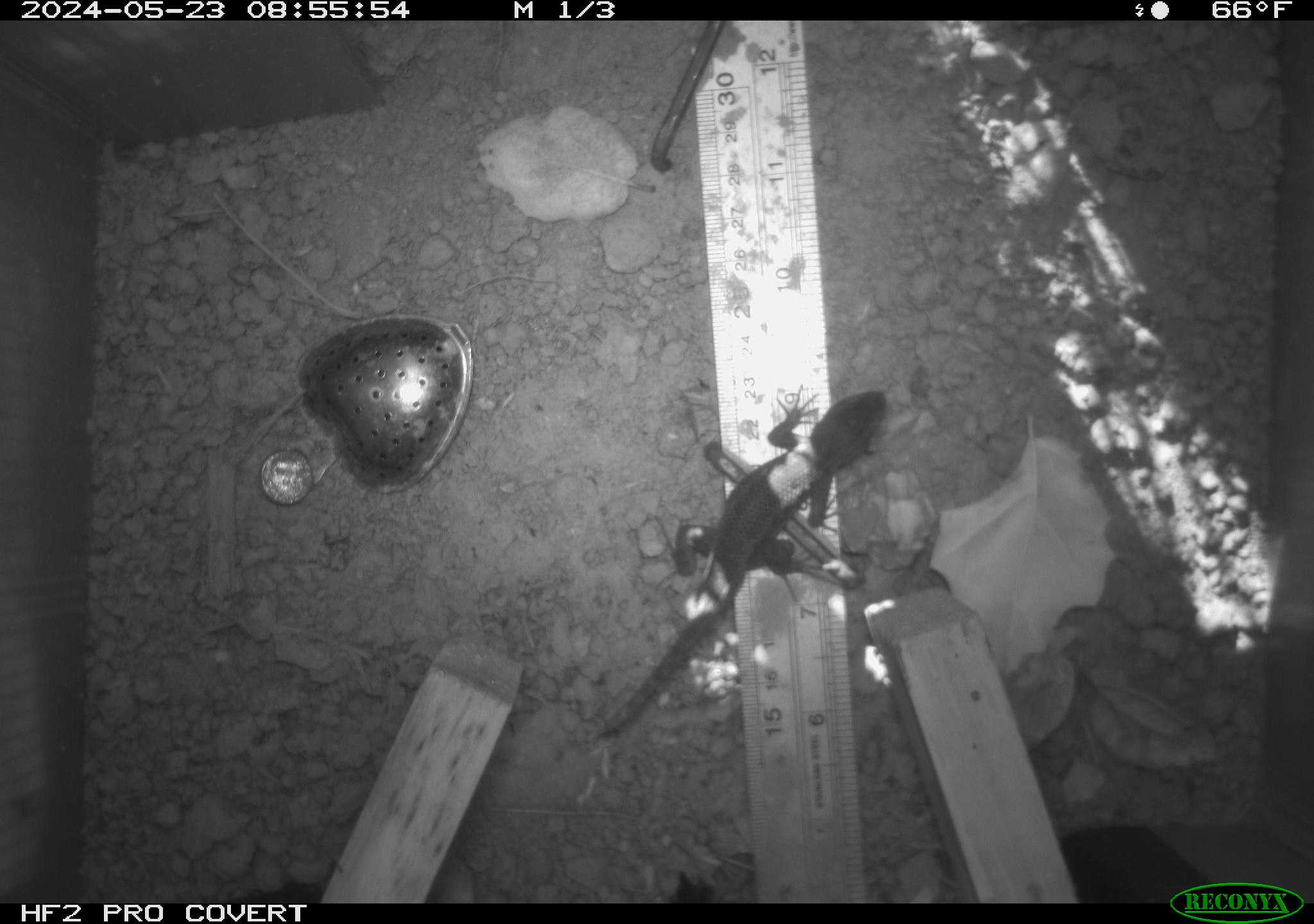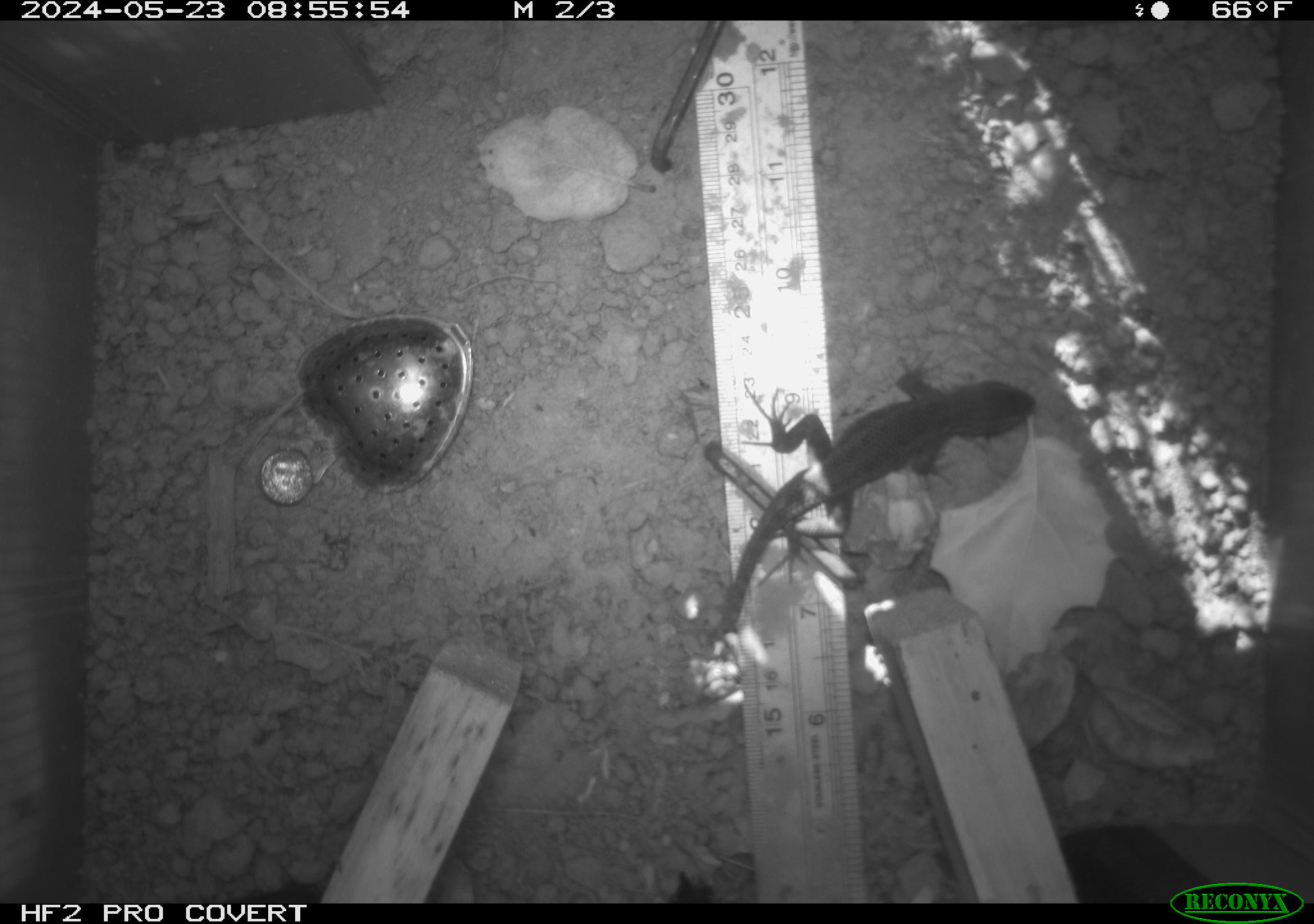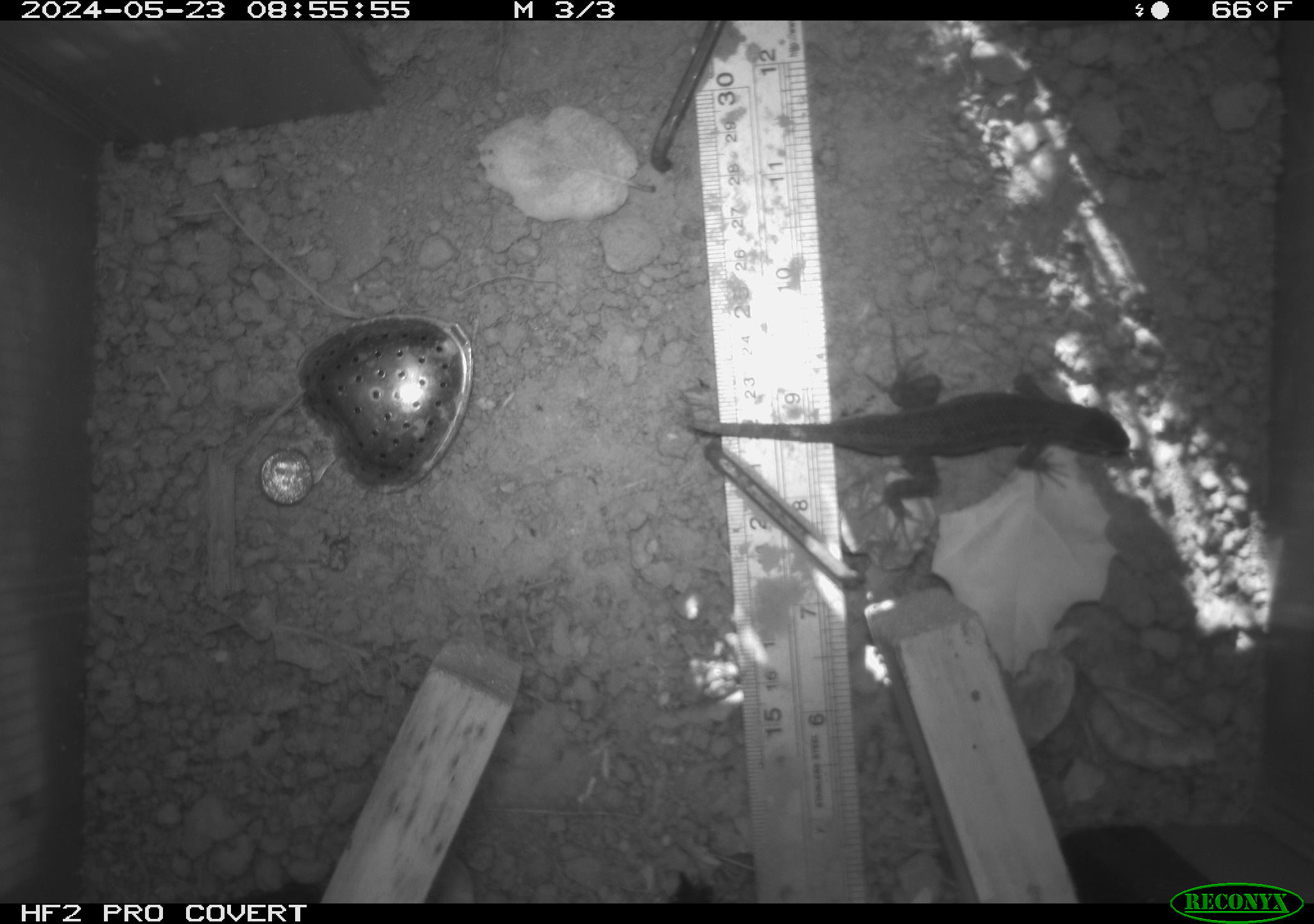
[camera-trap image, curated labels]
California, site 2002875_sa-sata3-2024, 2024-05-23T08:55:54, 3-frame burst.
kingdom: Animalia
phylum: Chordata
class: Reptilia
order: Squamata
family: Phrynosomatidae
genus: Sceloporus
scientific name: Sceloporus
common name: spiny lizards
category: sceloporus species